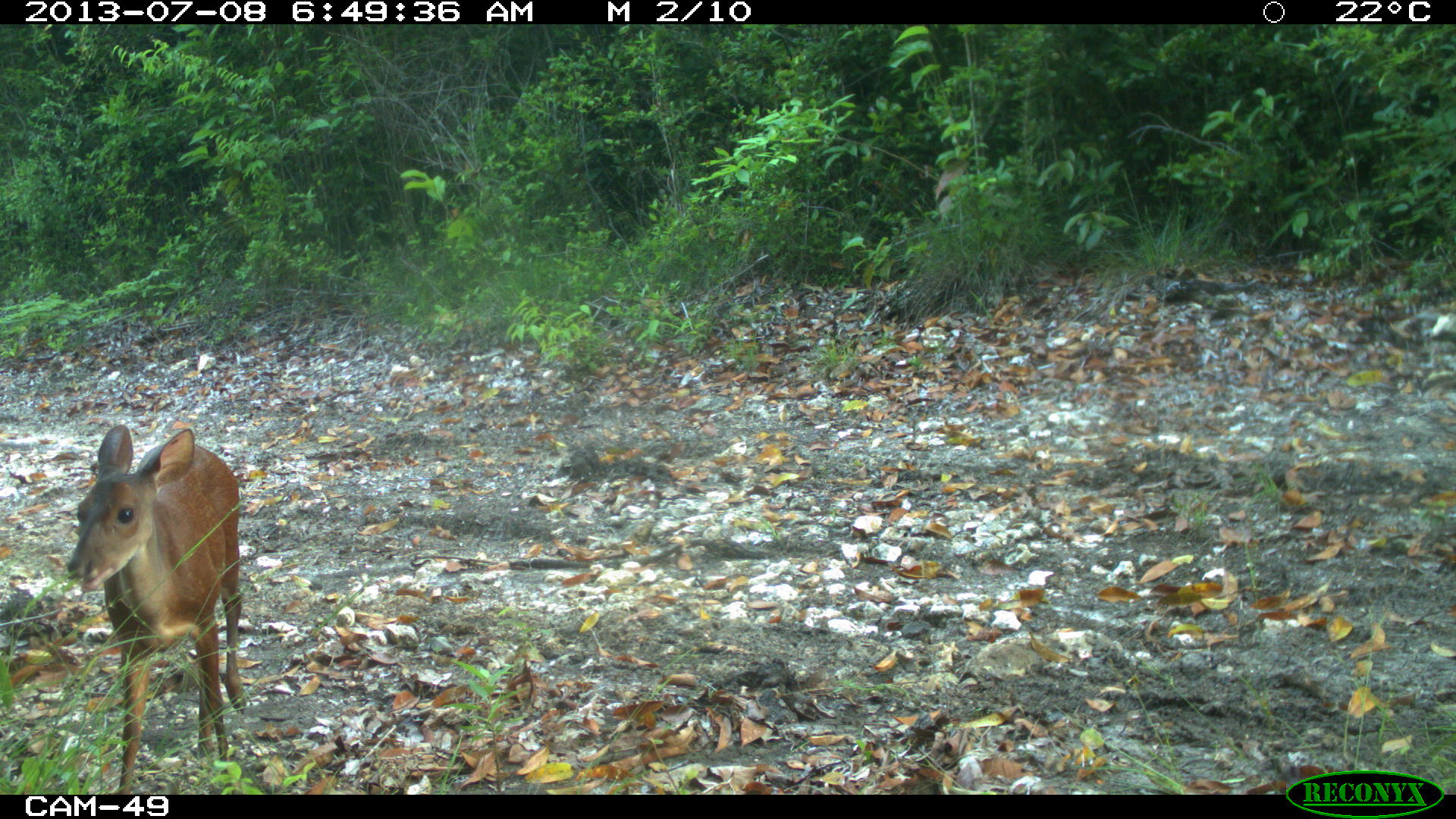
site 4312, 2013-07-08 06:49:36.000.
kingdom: Animalia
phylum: Chordata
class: Mammalia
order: Artiodactyla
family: Cervidae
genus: Mazama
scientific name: Mazama temama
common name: central american red brocket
Mazama temama (central american red brocket), count 1, sex female.